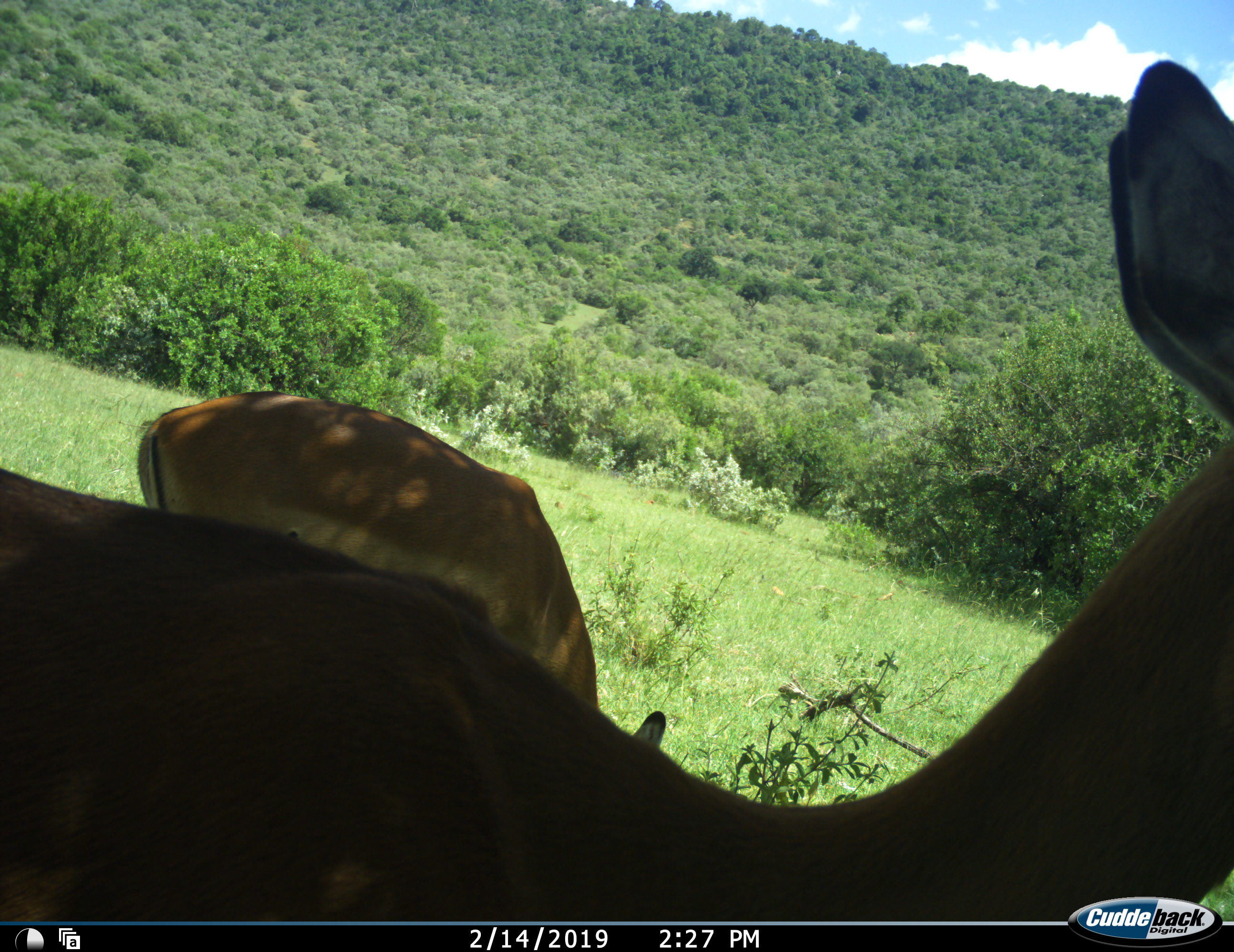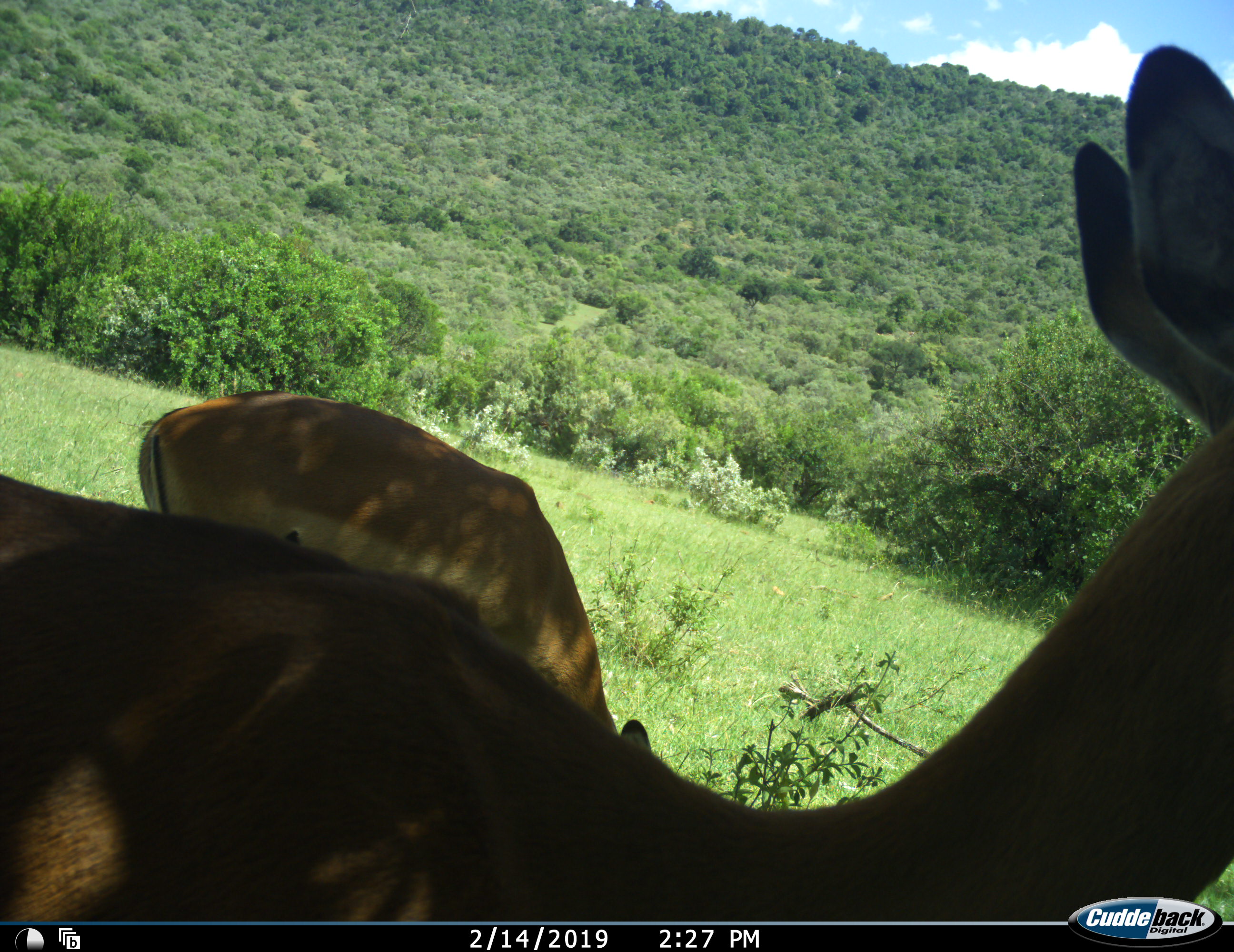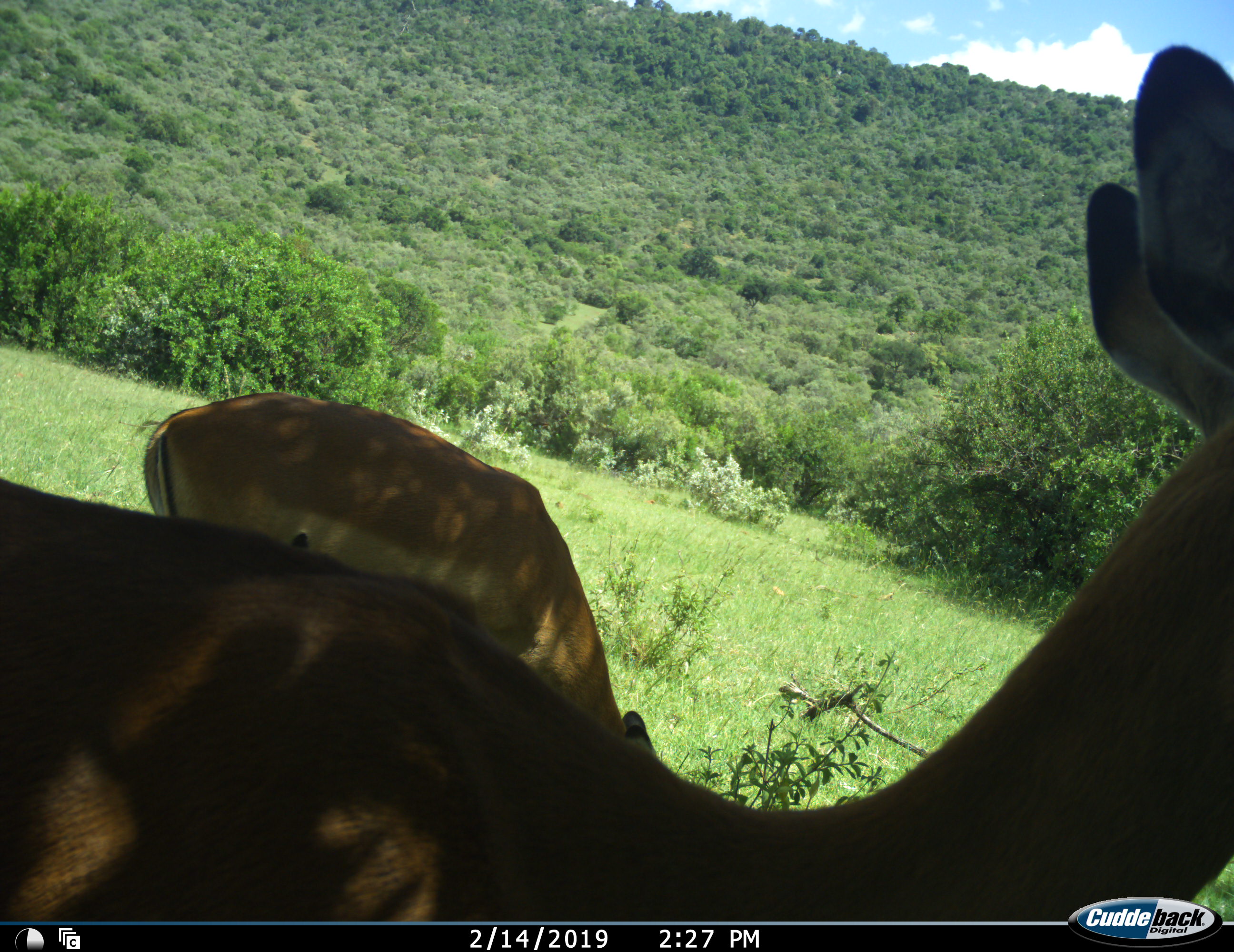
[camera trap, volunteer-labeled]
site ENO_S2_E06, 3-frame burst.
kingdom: Animalia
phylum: Chordata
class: Mammalia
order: Artiodactyla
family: Bovidae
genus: Aepyceros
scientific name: Aepyceros melampus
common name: impala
Impala (Aepyceros melampus), count 2. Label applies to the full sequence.